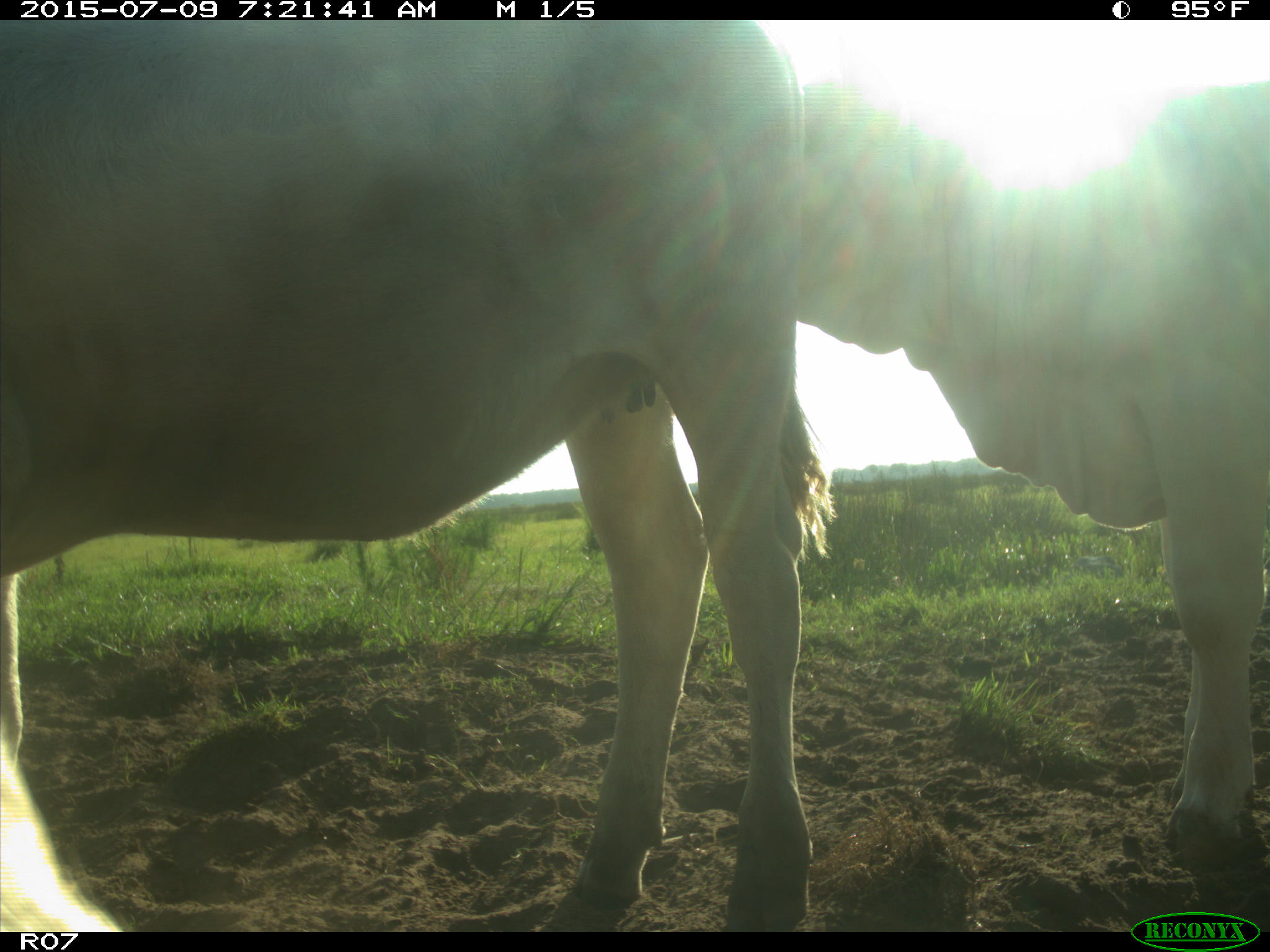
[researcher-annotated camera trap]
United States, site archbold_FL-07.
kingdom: Animalia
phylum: Chordata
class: Mammalia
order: Artiodactyla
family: Bovidae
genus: Bos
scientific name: Bos taurus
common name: domestic cow